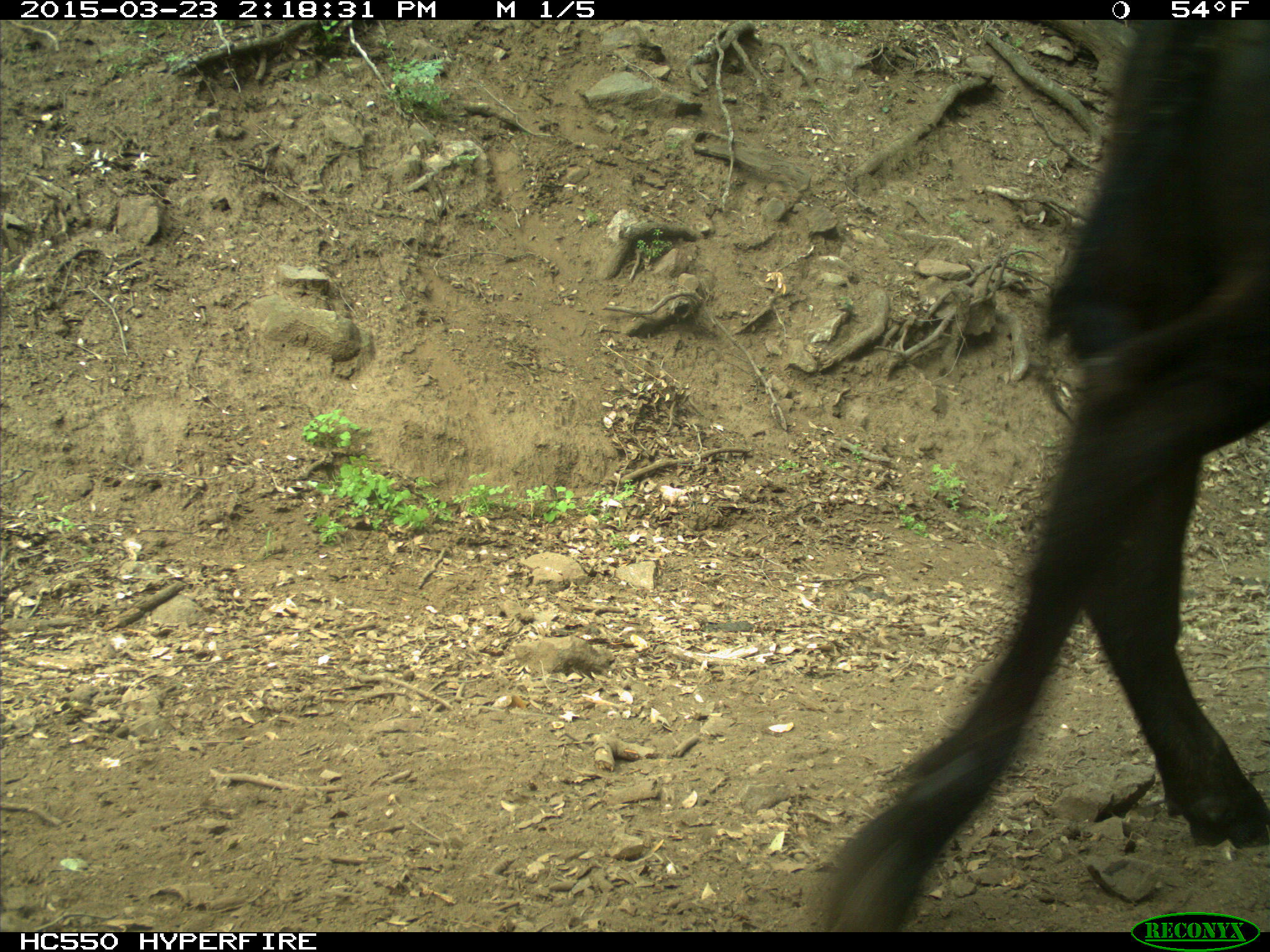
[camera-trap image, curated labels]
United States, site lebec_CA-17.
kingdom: Animalia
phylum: Chordata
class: Mammalia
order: Artiodactyla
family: Bovidae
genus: Bos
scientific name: Bos taurus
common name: domestic cow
Bos taurus (domestic cow).